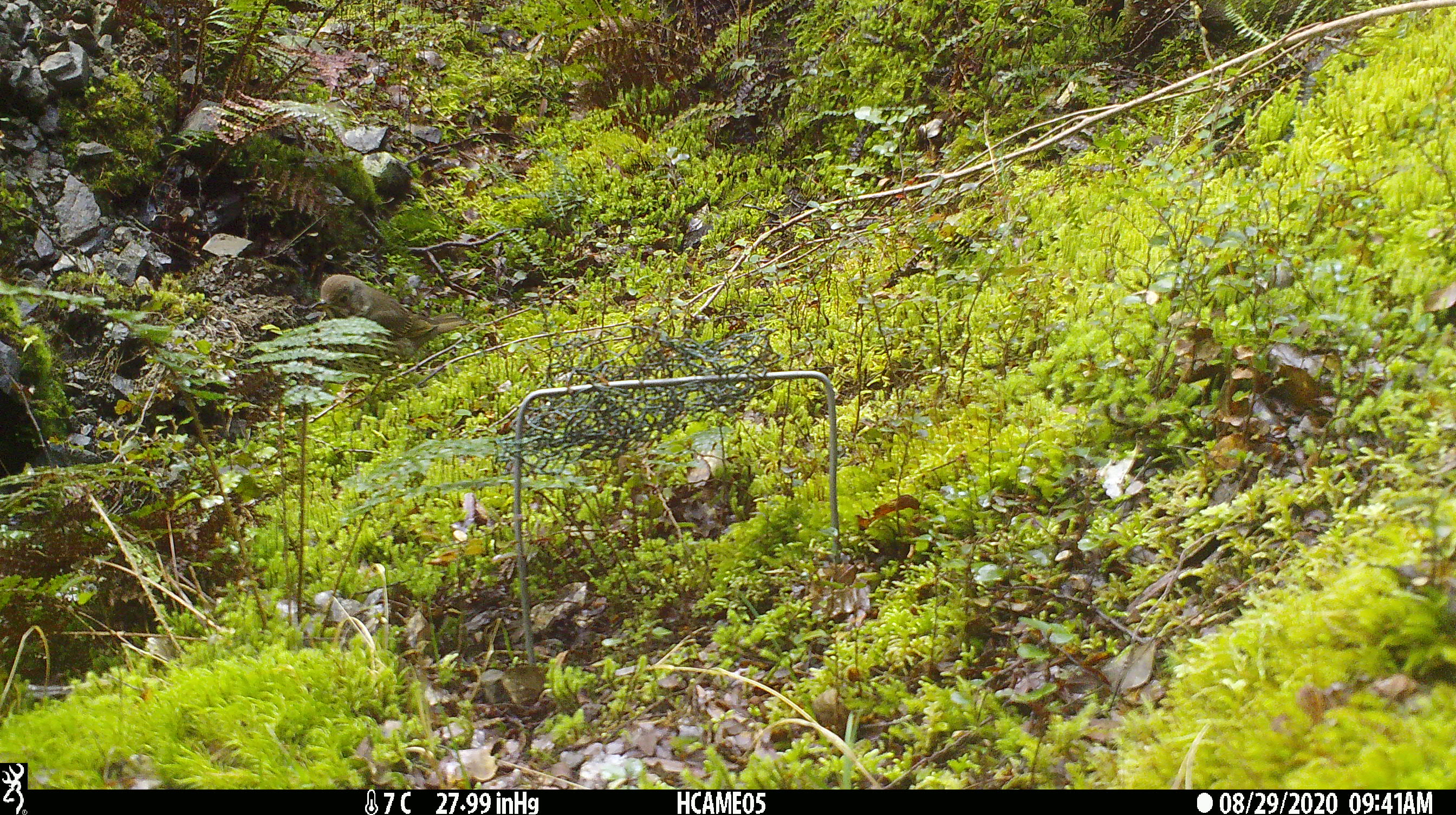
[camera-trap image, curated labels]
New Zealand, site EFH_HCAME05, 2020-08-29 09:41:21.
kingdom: Animalia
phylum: Chordata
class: Aves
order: Passeriformes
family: Turdidae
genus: Turdus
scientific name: Turdus philomelos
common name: song thrush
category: thrush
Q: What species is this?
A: Thrush (song thrush) (Turdus philomelos).